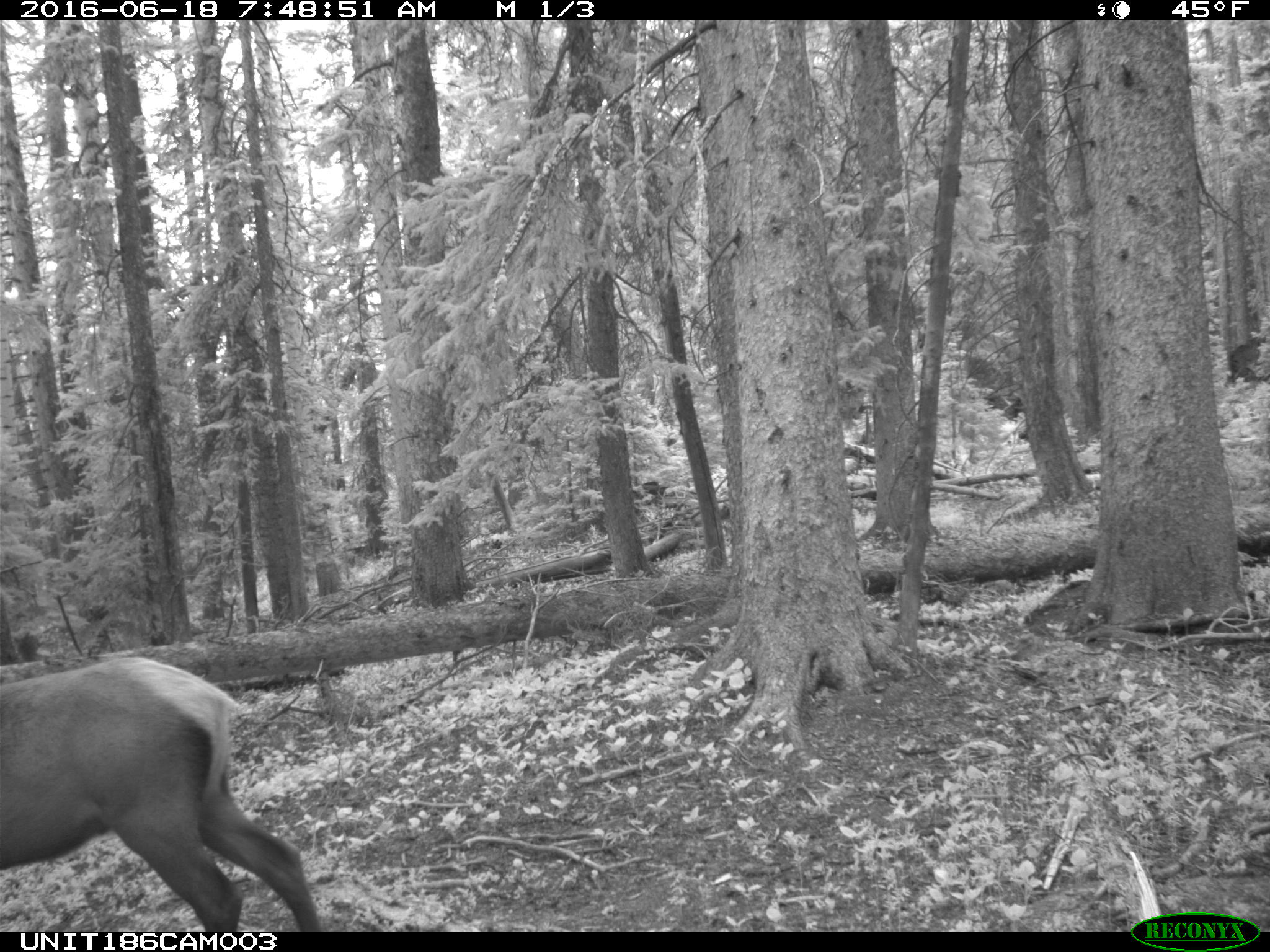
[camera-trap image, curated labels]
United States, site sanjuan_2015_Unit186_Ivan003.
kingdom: Animalia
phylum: Chordata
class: Mammalia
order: Artiodactyla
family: Cervidae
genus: Cervus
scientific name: Cervus elaphus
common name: red deer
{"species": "Cervus elaphus (red deer)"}